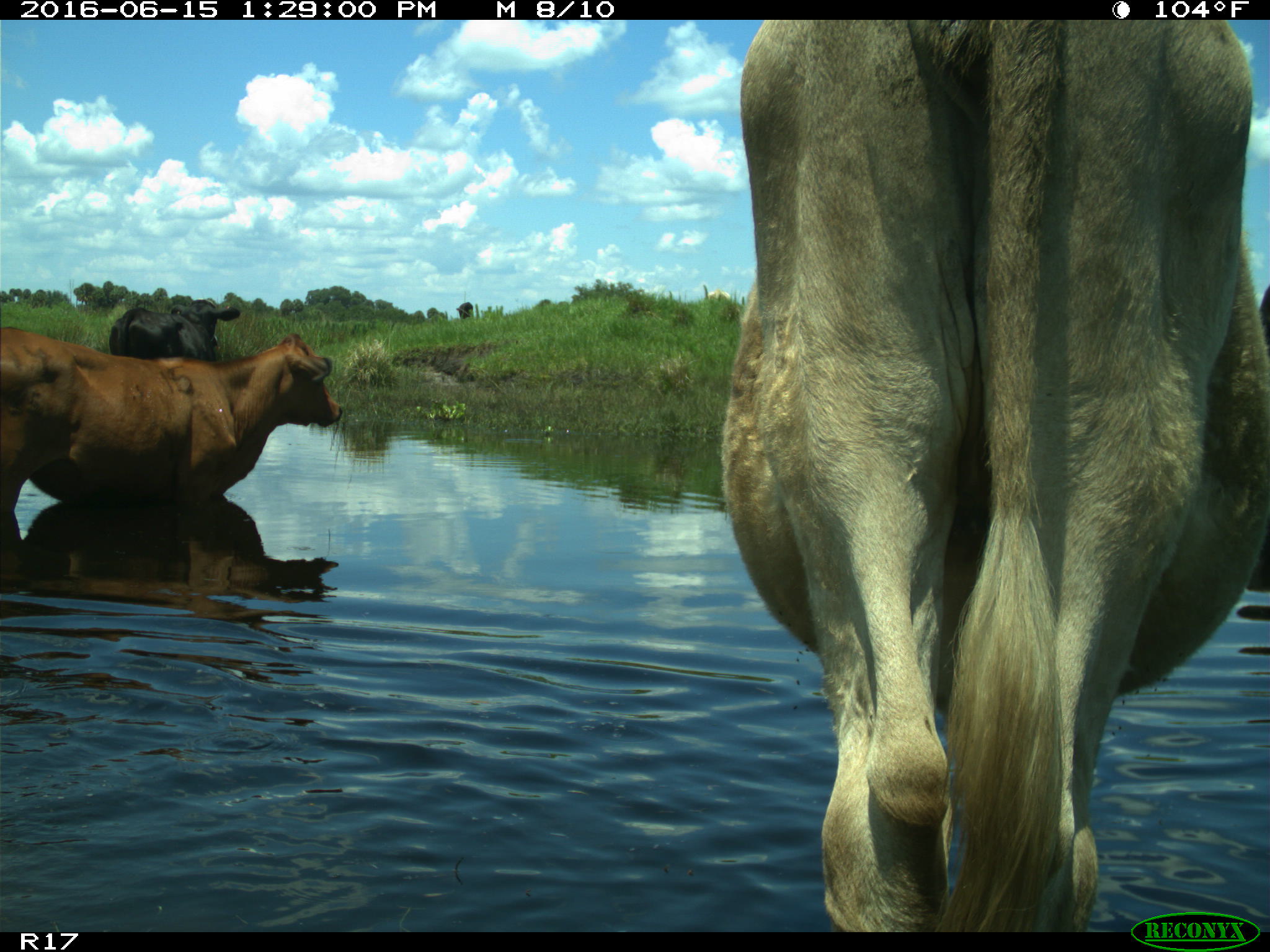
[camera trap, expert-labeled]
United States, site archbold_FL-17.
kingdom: Animalia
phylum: Chordata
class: Mammalia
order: Artiodactyla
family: Bovidae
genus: Bos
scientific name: Bos taurus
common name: domestic cow